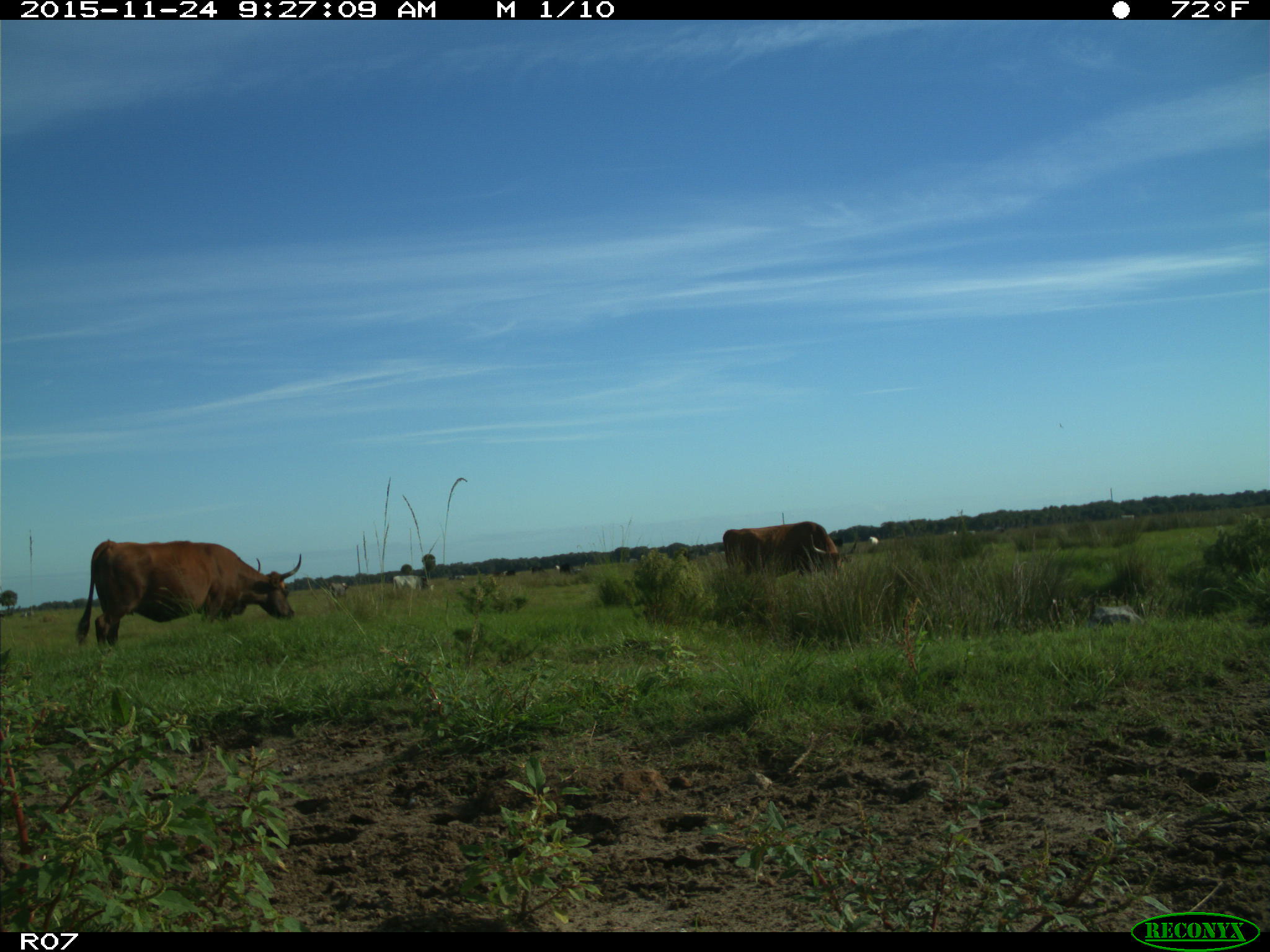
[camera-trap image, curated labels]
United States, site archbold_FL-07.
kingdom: Animalia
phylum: Chordata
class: Mammalia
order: Artiodactyla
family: Bovidae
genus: Bos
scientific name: Bos taurus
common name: domestic cow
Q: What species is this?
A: Bos taurus (domestic cow).